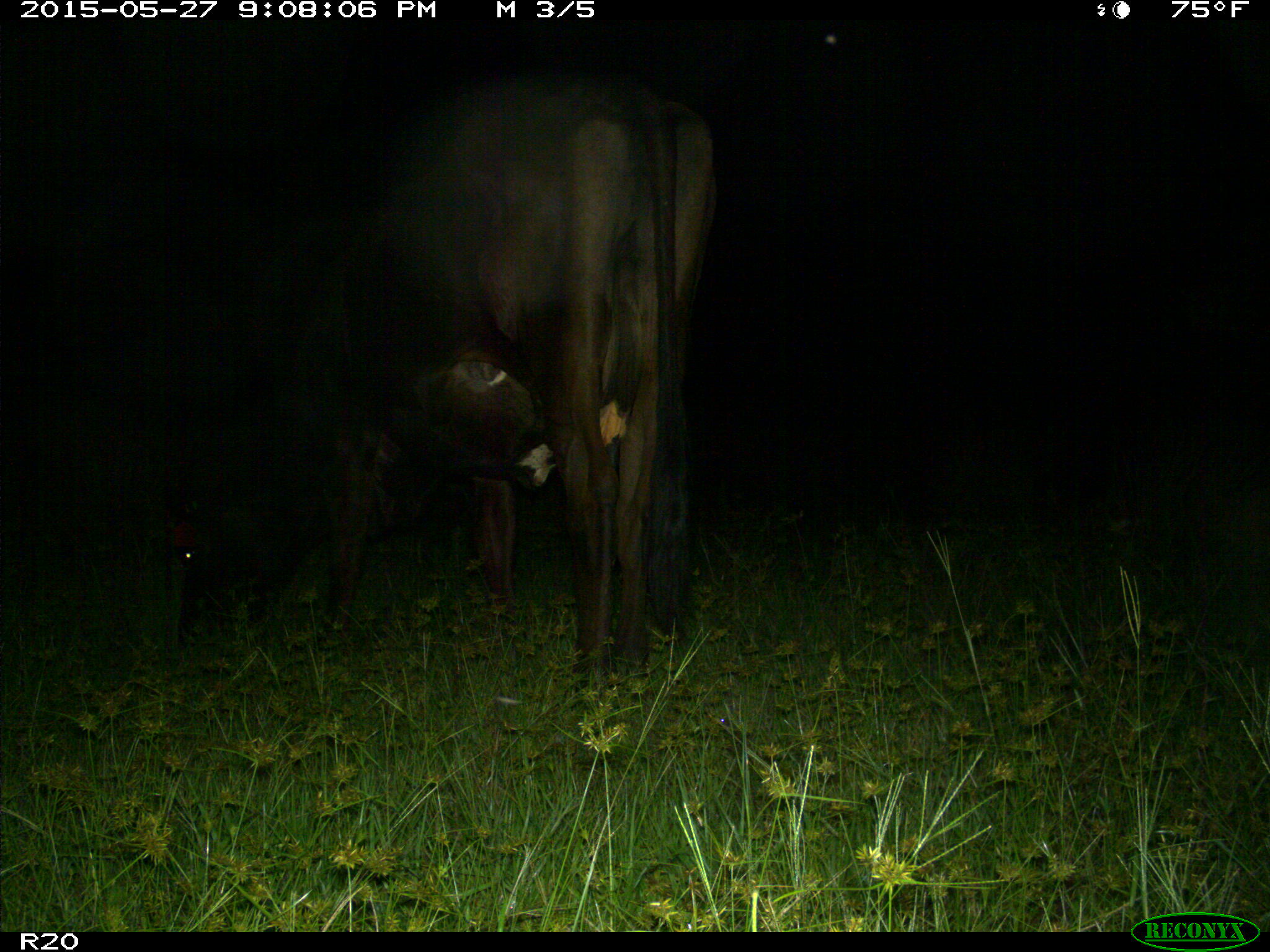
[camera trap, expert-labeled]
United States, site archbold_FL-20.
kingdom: Animalia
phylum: Chordata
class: Mammalia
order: Artiodactyla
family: Bovidae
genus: Bos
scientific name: Bos taurus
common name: domestic cow